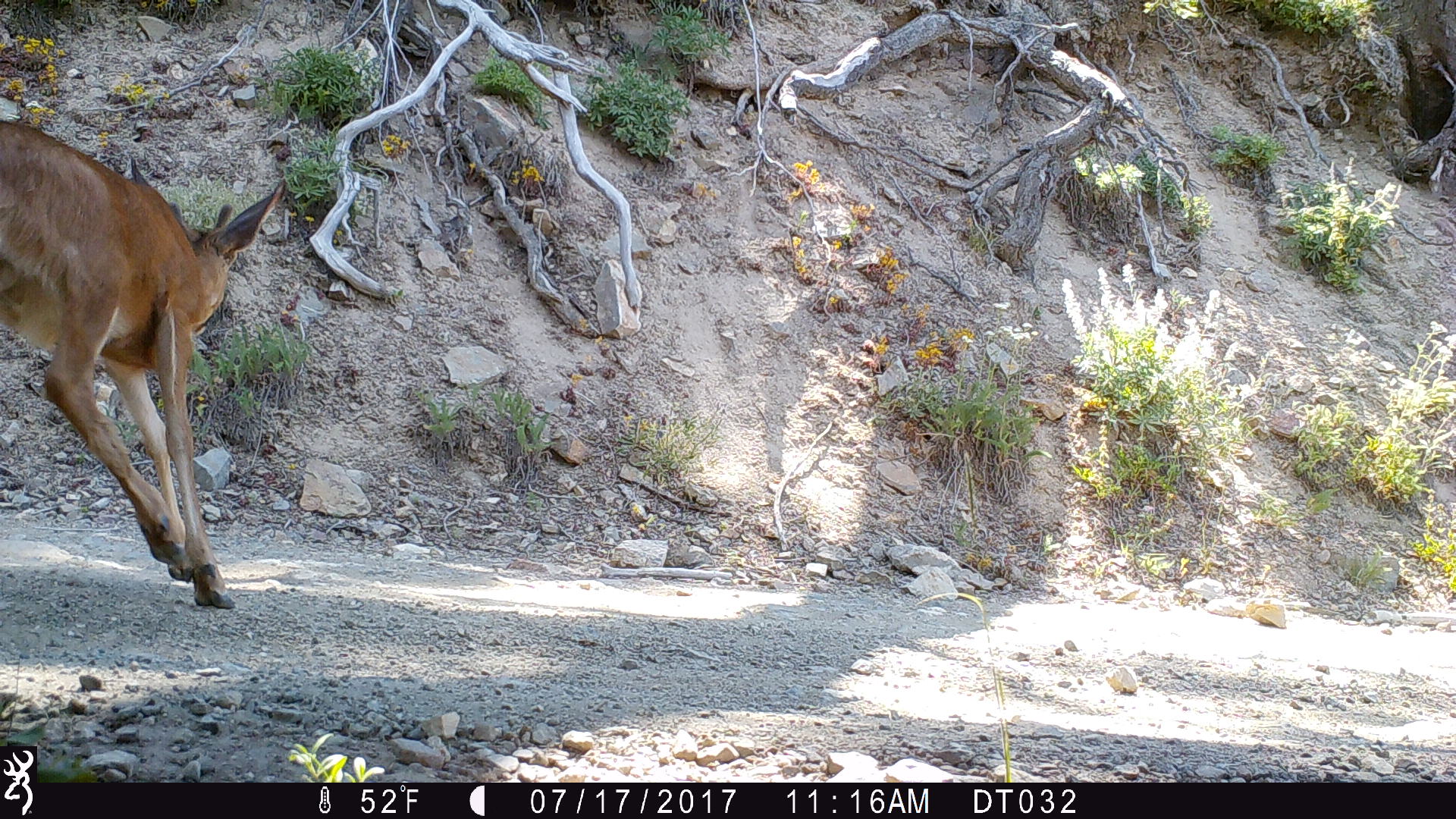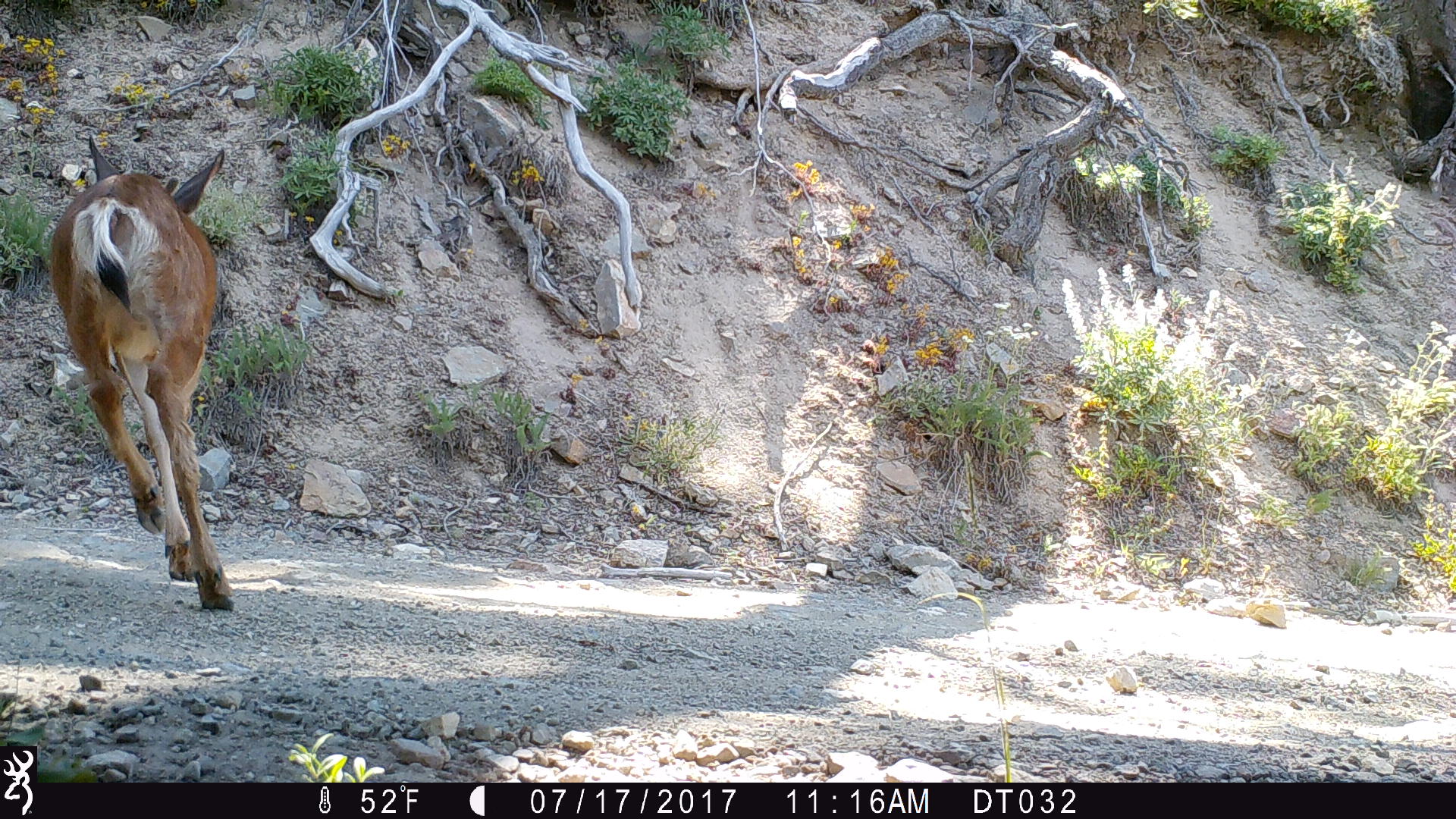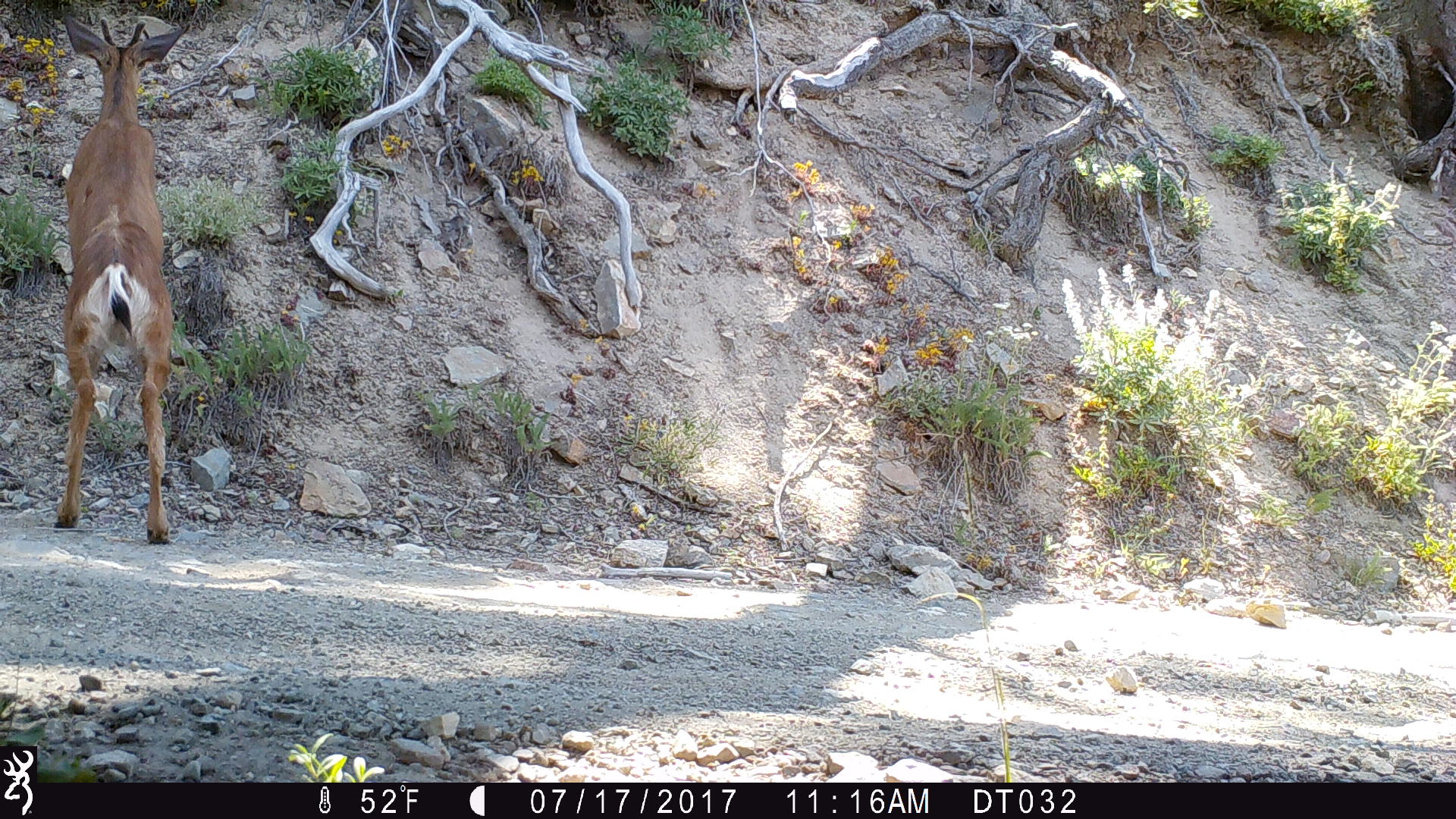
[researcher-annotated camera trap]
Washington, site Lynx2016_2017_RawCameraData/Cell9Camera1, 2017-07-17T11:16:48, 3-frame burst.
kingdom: Animalia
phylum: Chordata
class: Mammalia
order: Artiodactyla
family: Cervidae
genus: Odocoileus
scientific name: Odocoileus hemionus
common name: mule deer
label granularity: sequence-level